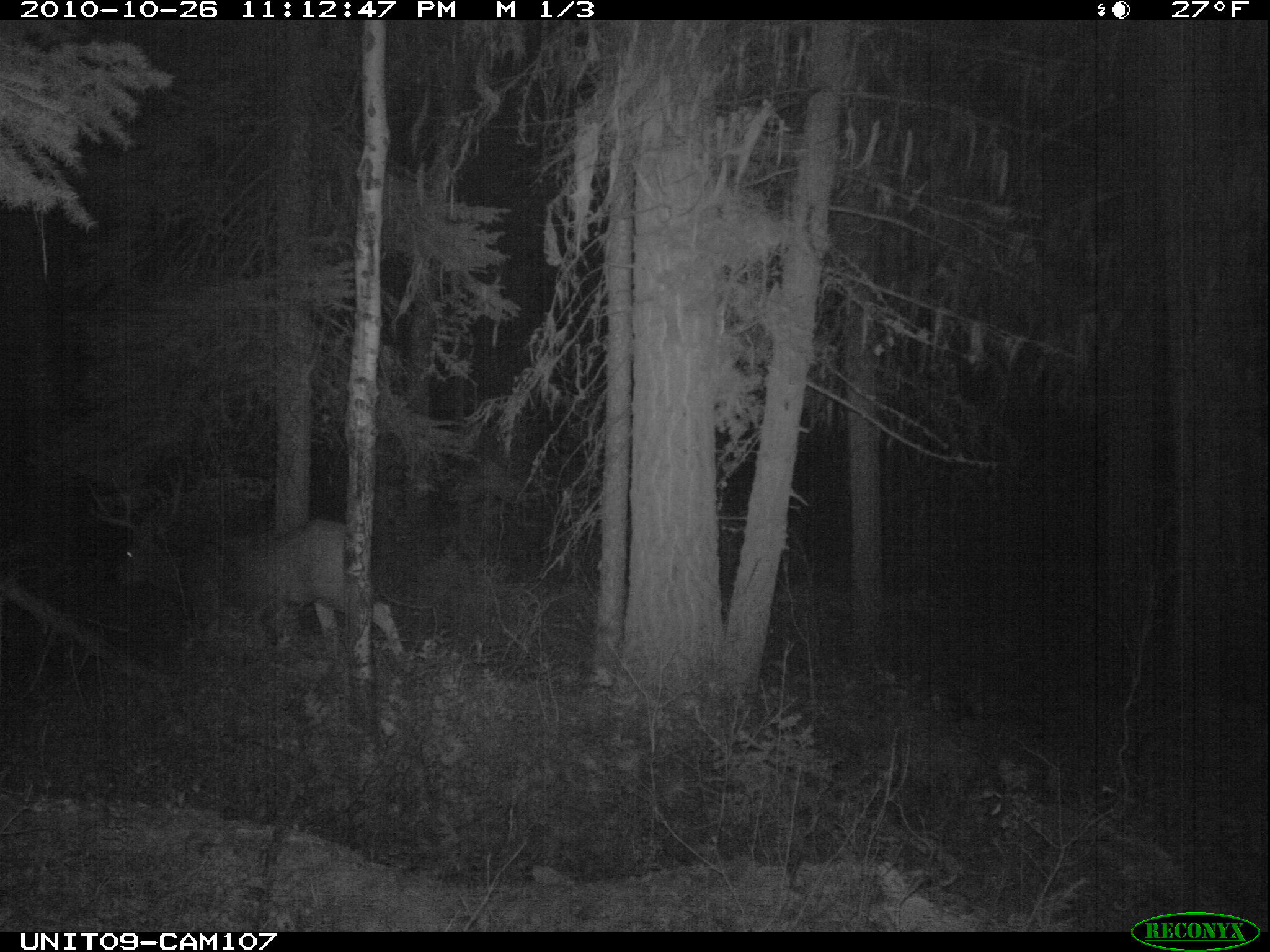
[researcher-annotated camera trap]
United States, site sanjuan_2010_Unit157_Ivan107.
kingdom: Animalia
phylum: Chordata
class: Mammalia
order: Artiodactyla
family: Cervidae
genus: Odocoileus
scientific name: Odocoileus hemionus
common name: mule deer